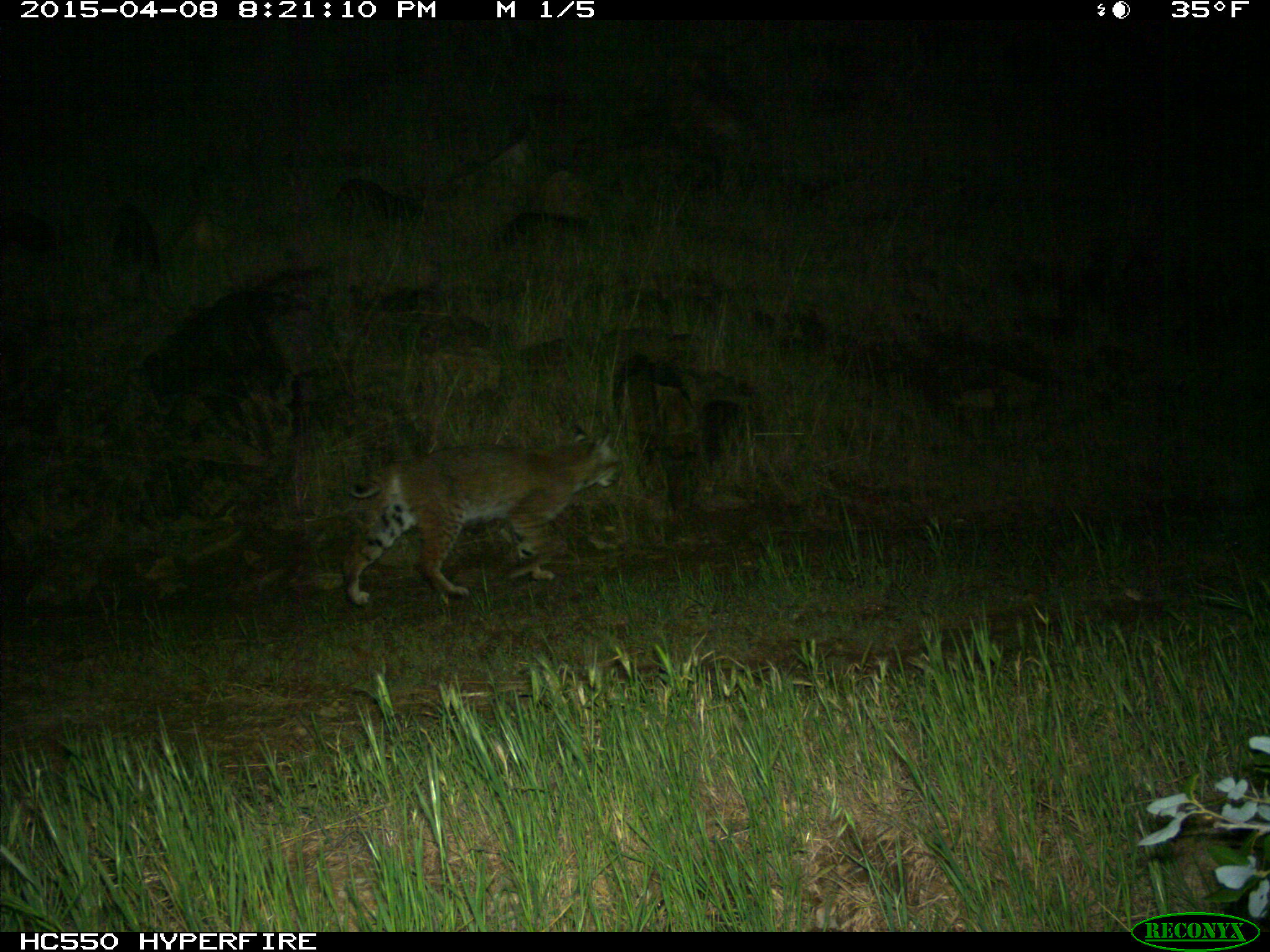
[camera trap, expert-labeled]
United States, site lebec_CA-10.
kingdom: Animalia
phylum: Chordata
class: Mammalia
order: Carnivora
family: Felidae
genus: Lynx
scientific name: Lynx rufus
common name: bobcat